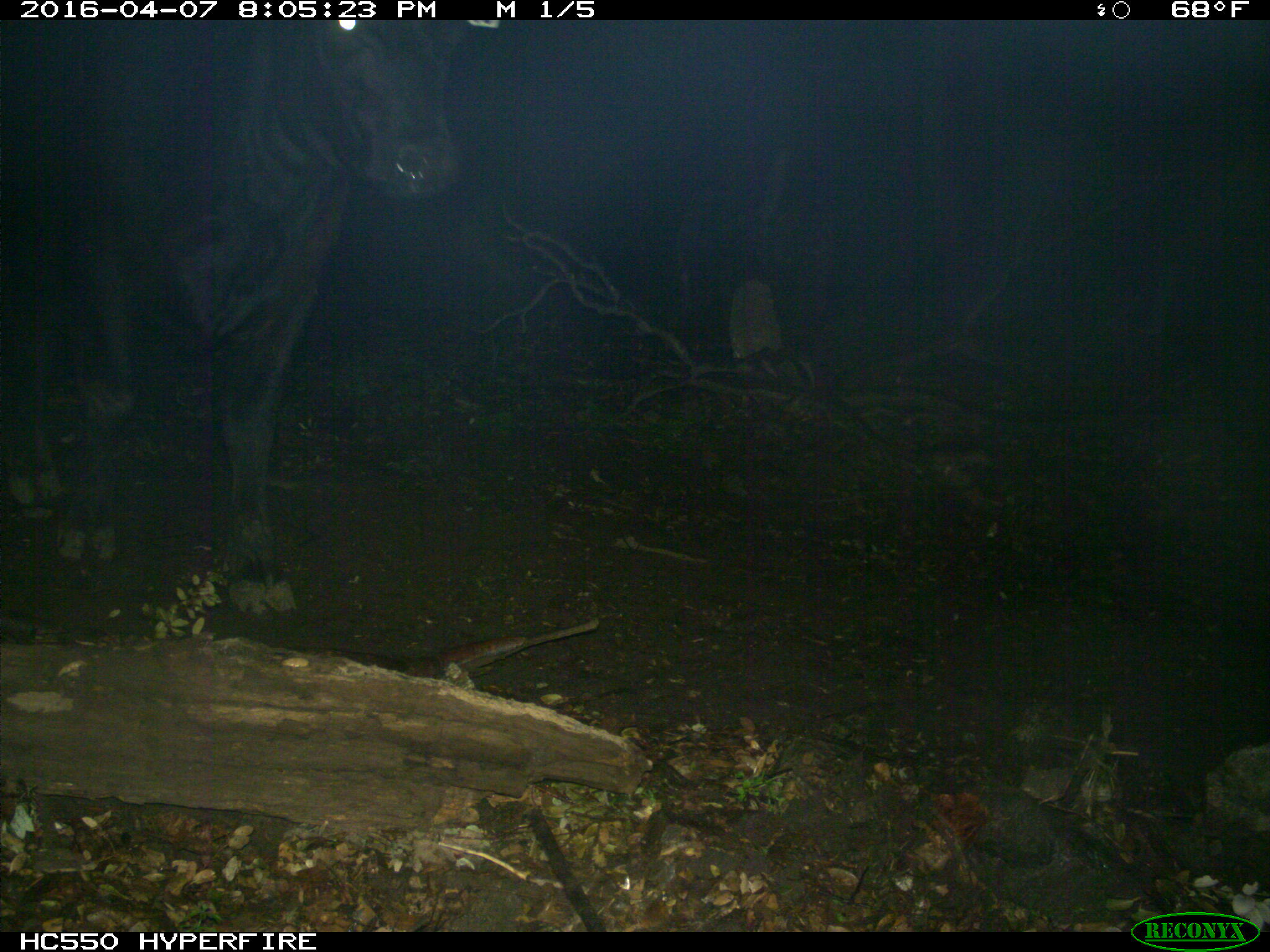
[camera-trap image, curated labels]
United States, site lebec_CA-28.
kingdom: Animalia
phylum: Chordata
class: Mammalia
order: Artiodactyla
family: Bovidae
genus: Bos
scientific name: Bos taurus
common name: domestic cow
Bos taurus (domestic cow).